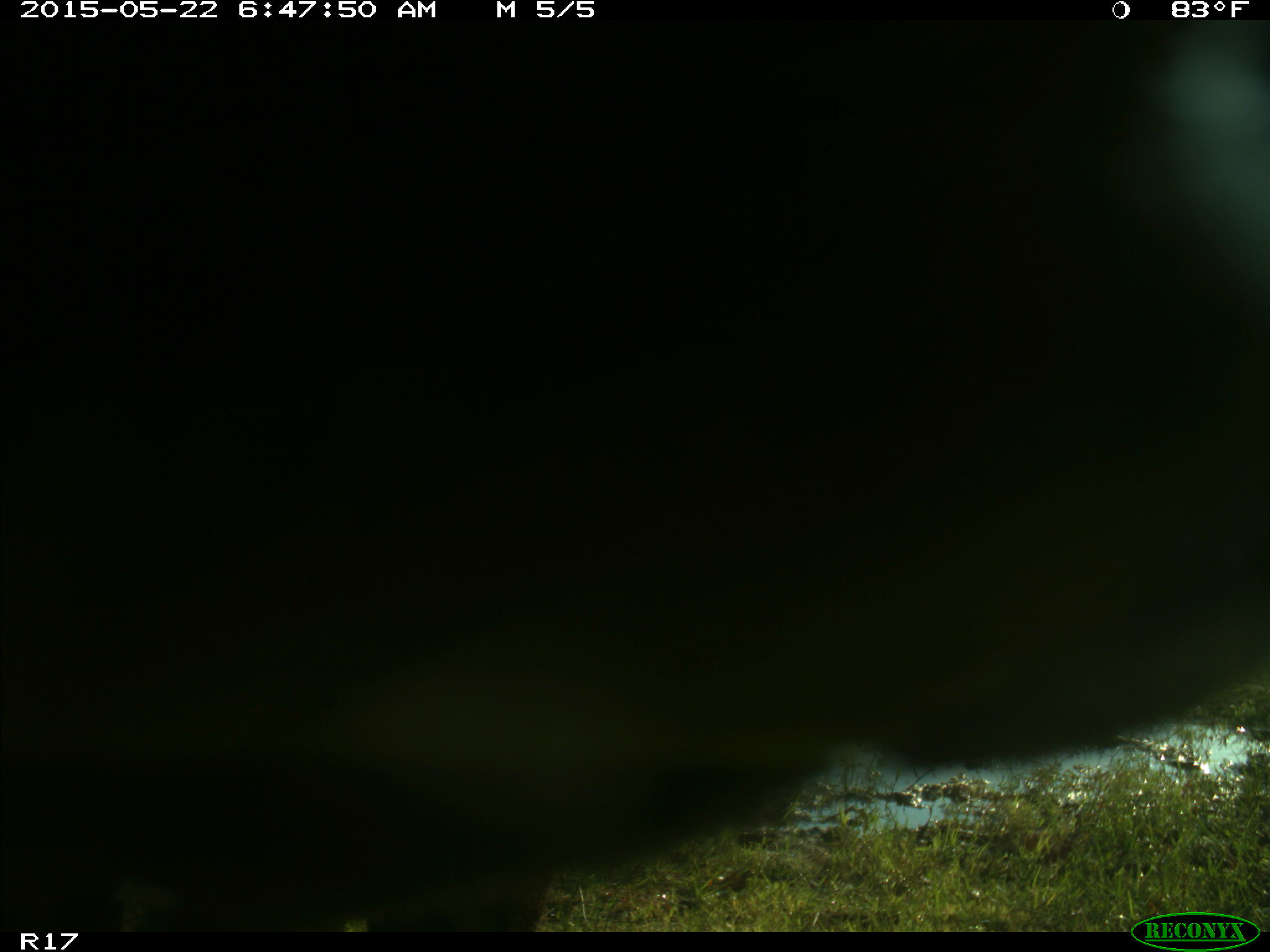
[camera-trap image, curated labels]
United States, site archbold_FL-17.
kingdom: Animalia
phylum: Chordata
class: Mammalia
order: Artiodactyla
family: Bovidae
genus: Bos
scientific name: Bos taurus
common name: domestic cow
Bos taurus (domestic cow).